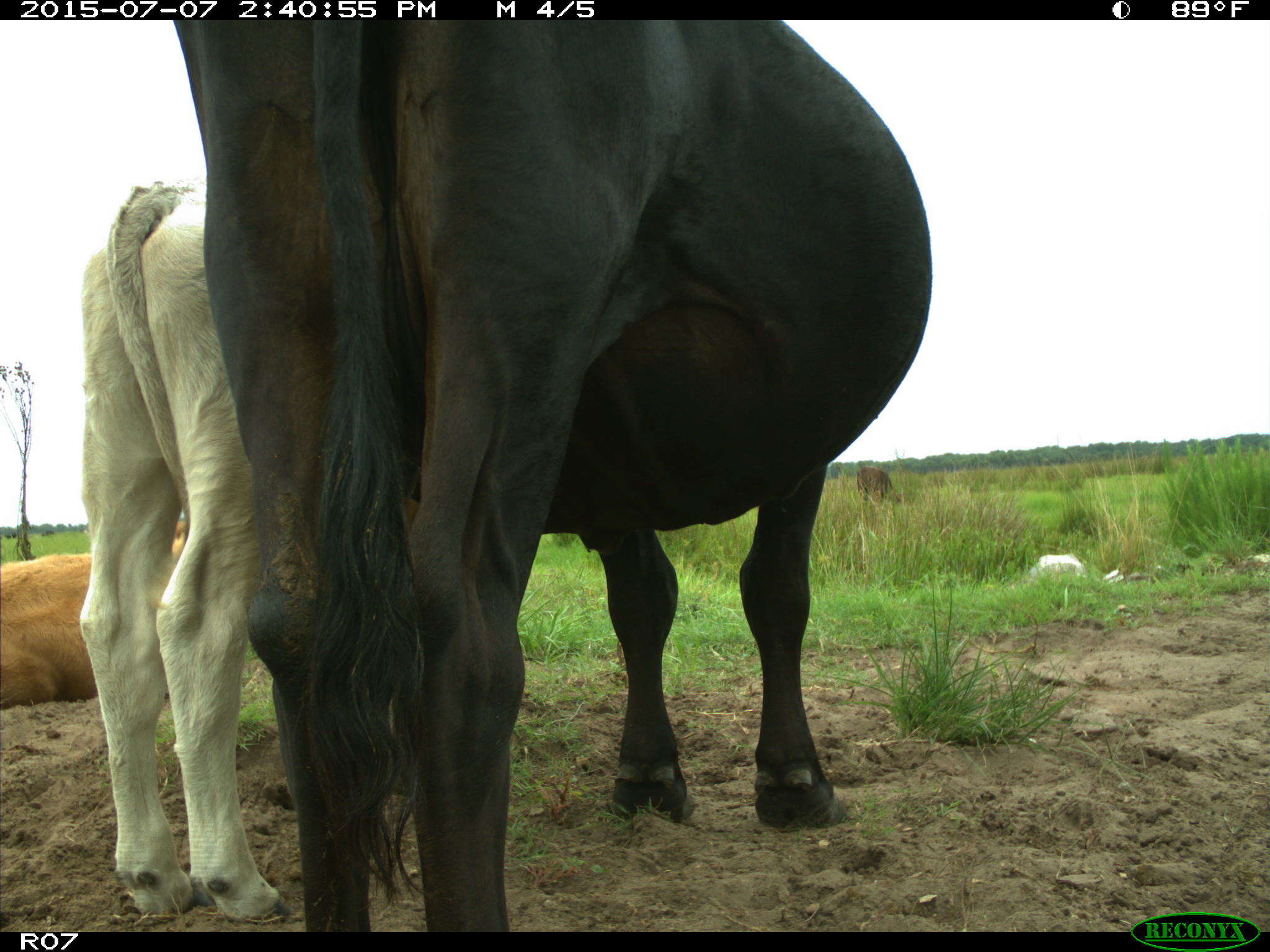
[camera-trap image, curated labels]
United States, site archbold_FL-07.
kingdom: Animalia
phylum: Chordata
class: Mammalia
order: Artiodactyla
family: Bovidae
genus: Bos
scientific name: Bos taurus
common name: domestic cow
Bos taurus (domestic cow).